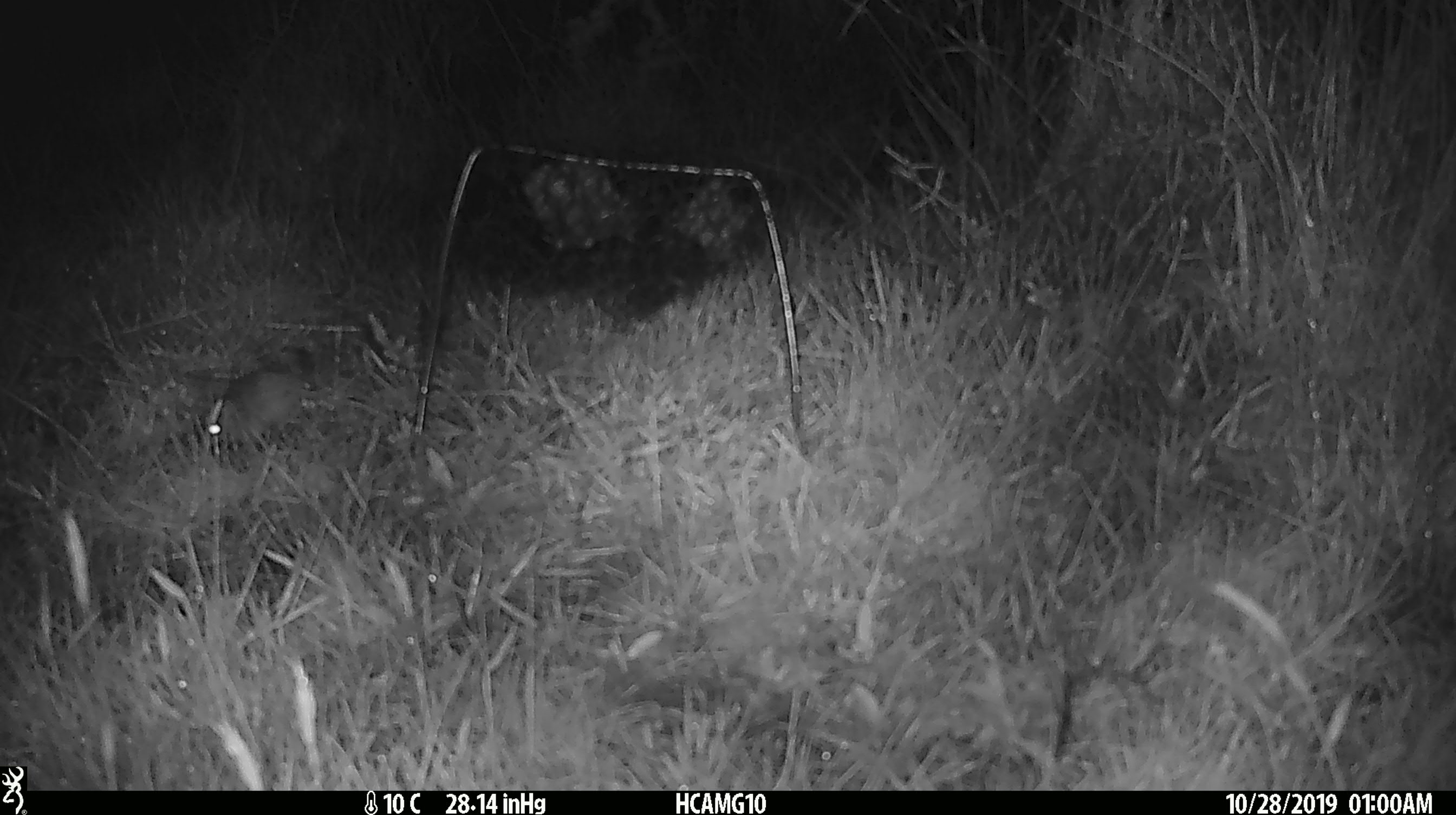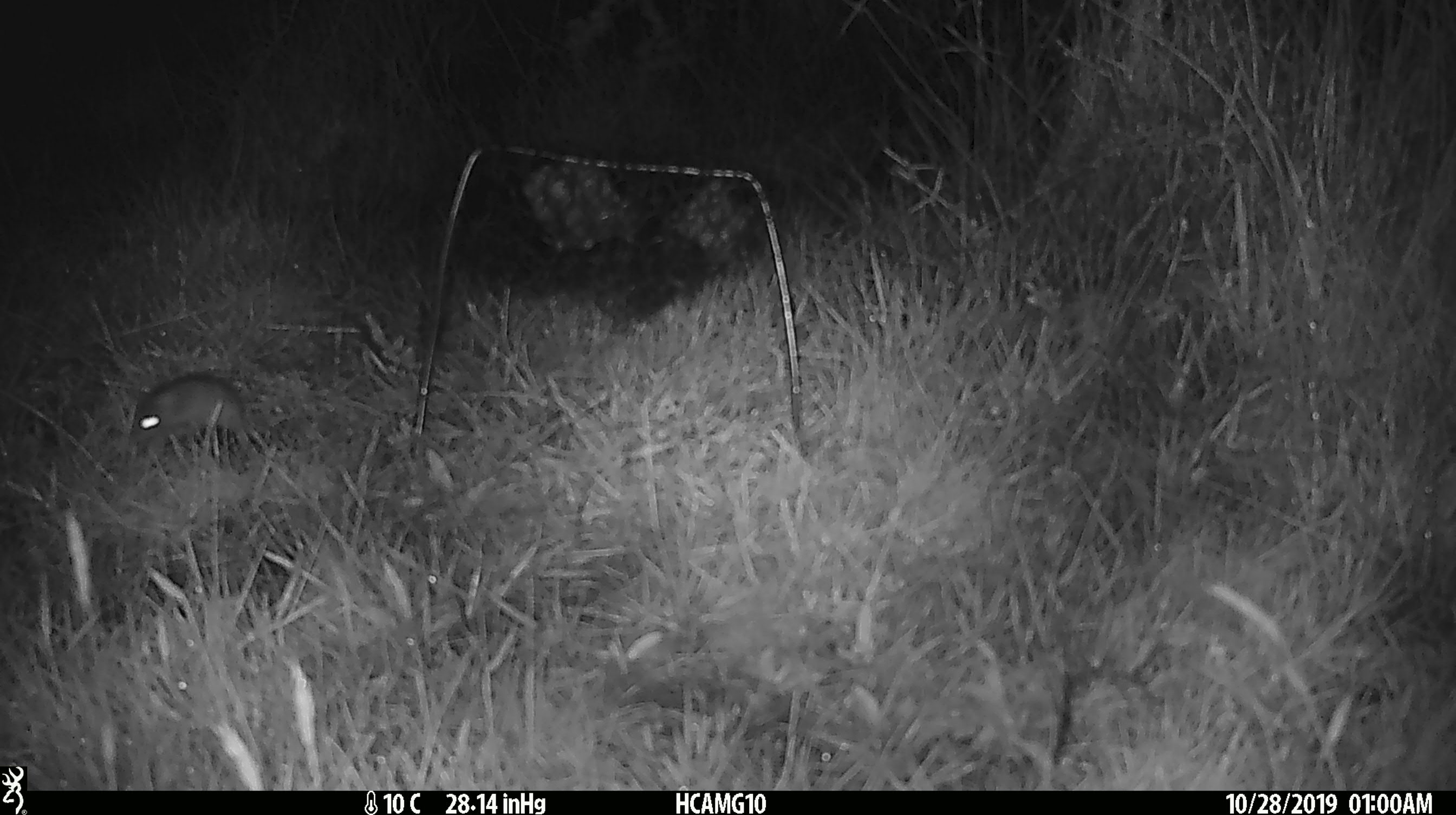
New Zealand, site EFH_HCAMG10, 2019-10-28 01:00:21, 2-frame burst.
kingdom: Animalia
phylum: Chordata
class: Mammalia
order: Rodentia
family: Muridae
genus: Mus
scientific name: Mus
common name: mouse